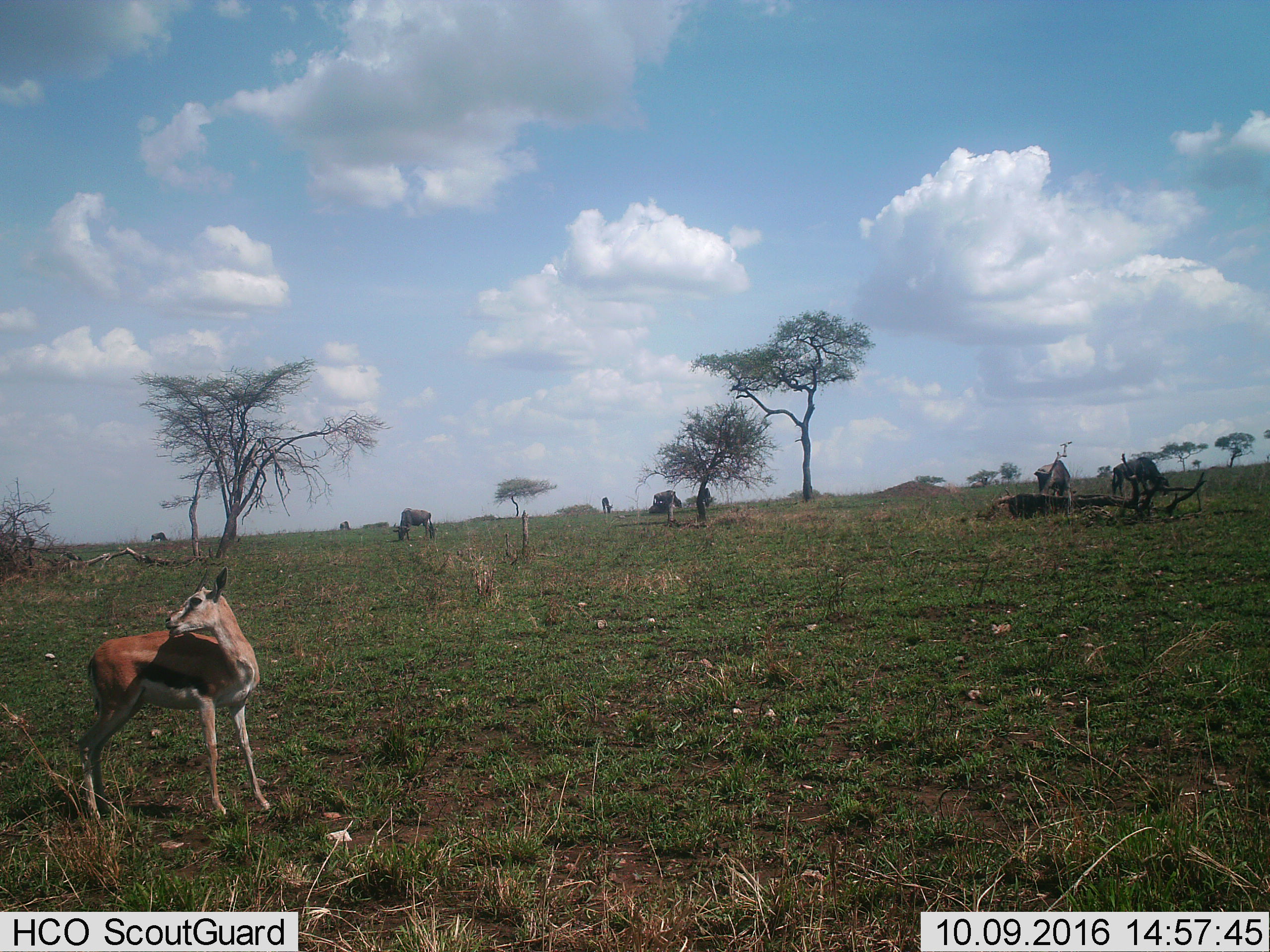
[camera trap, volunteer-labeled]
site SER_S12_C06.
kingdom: Animalia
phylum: Chordata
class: Mammalia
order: Artiodactyla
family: Bovidae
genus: Eudorcas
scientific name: Eudorcas thomsonii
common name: thomson's gazelle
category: gazellethomsons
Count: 1.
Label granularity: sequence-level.